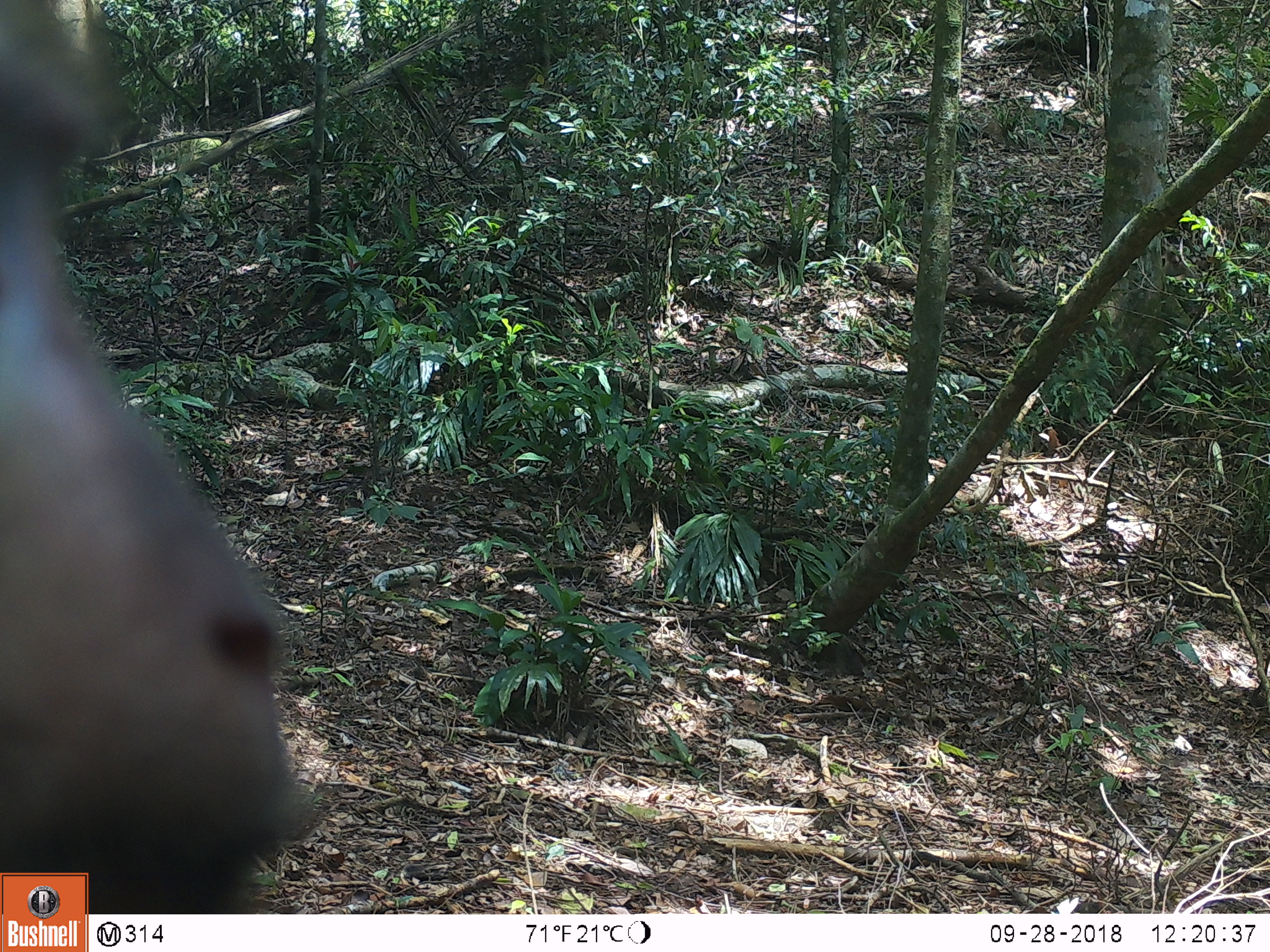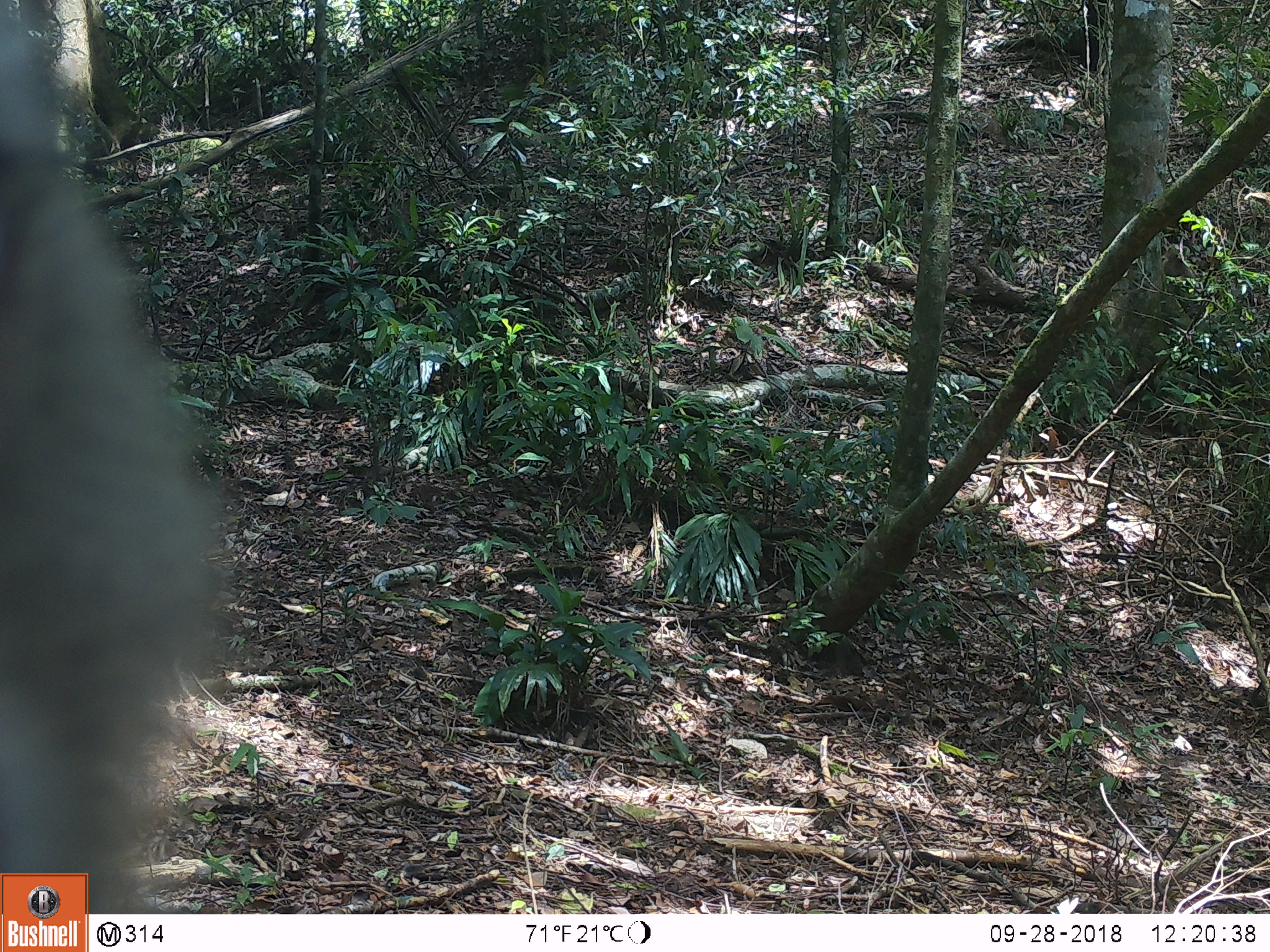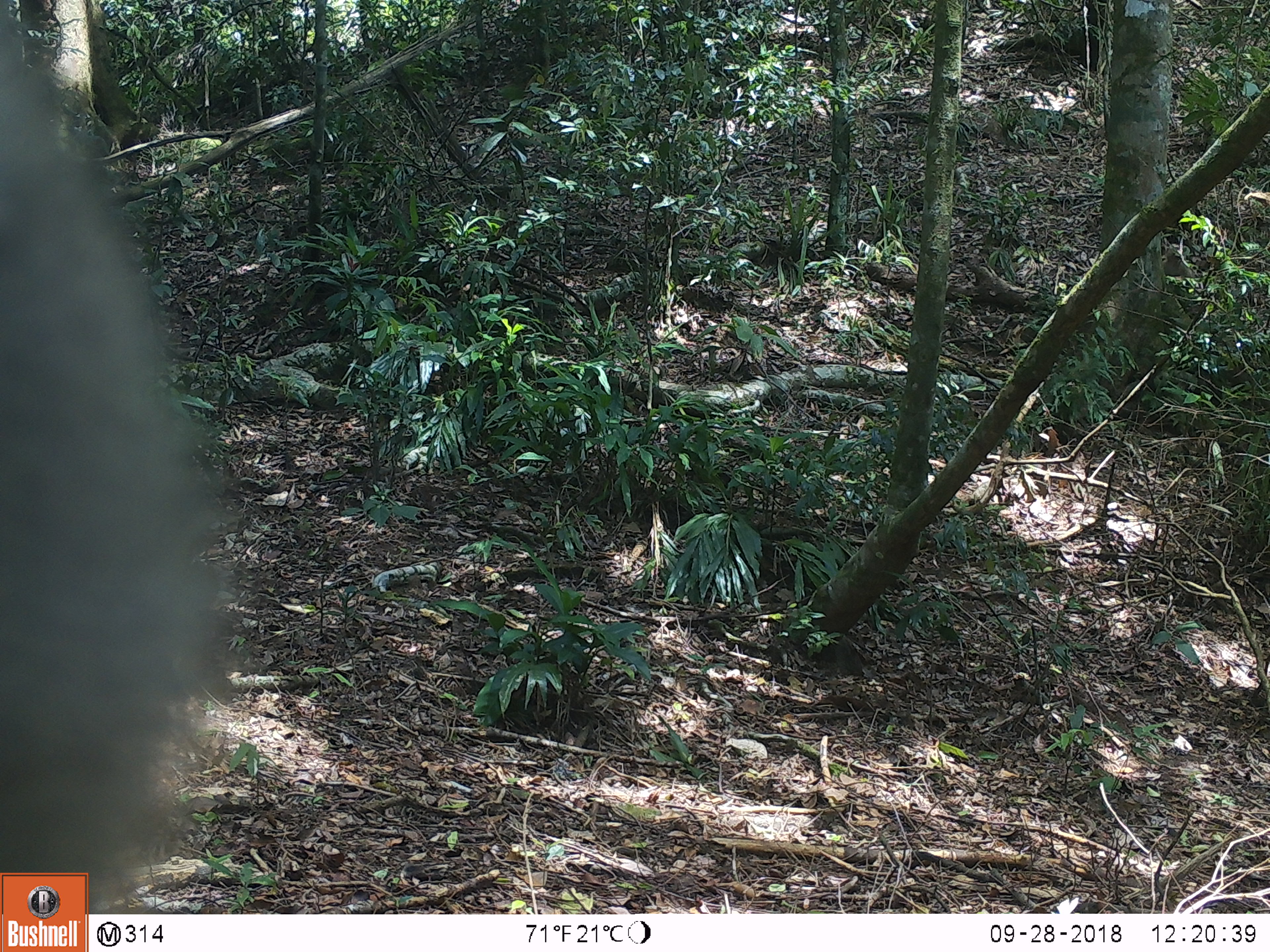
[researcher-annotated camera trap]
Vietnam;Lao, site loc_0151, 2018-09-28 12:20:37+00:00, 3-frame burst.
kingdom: Animalia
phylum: Chordata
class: Mammalia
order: Primates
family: Cercopithecidae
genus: Macaca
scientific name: Macaca nemestrina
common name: pig-tailed macaque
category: pig tailed macaque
Pig tailed macaque (pig-tailed macaque) (Macaca nemestrina). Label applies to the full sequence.